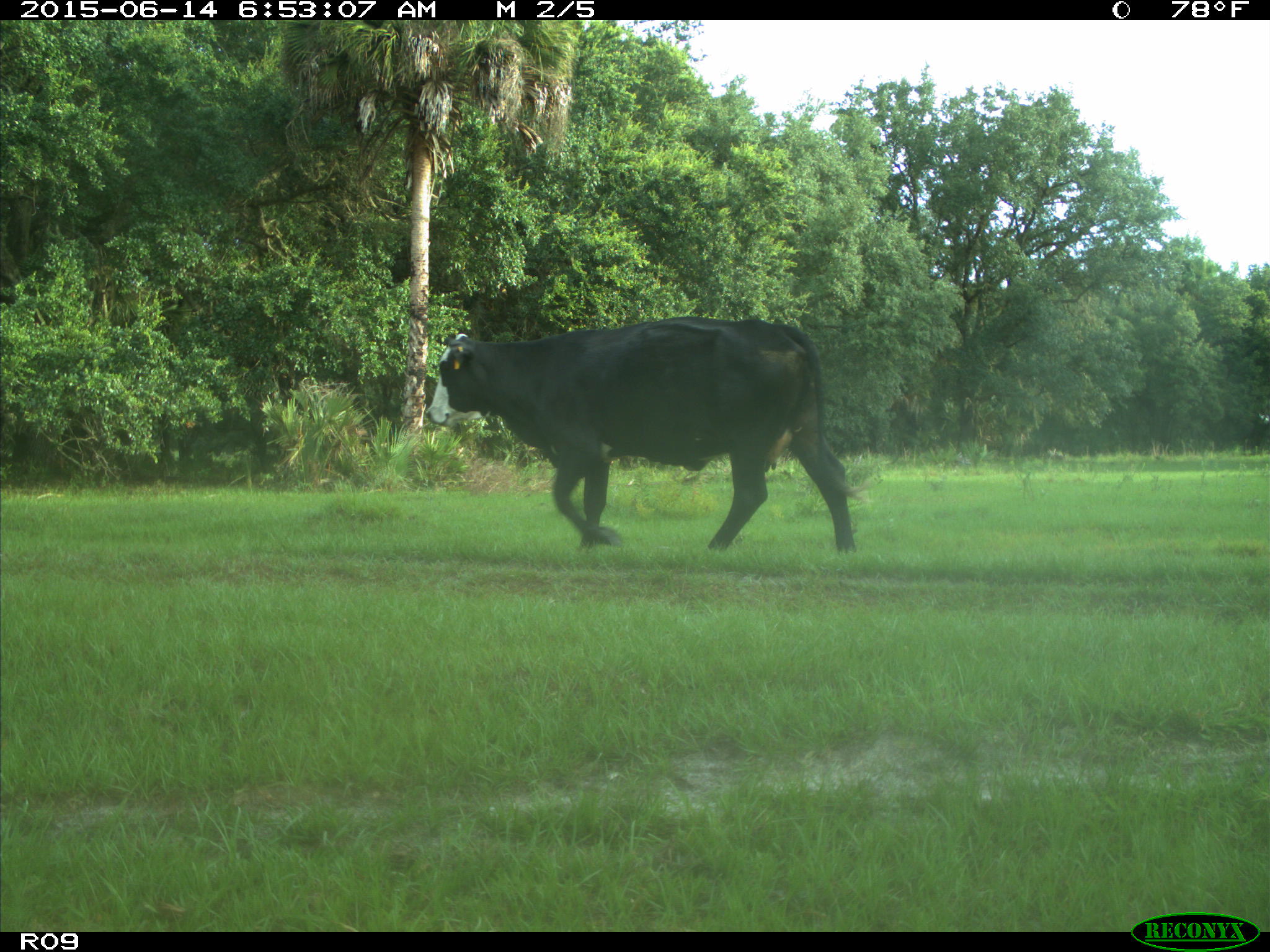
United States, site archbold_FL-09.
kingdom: Animalia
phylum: Chordata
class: Mammalia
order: Artiodactyla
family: Bovidae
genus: Bos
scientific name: Bos taurus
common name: domestic cow